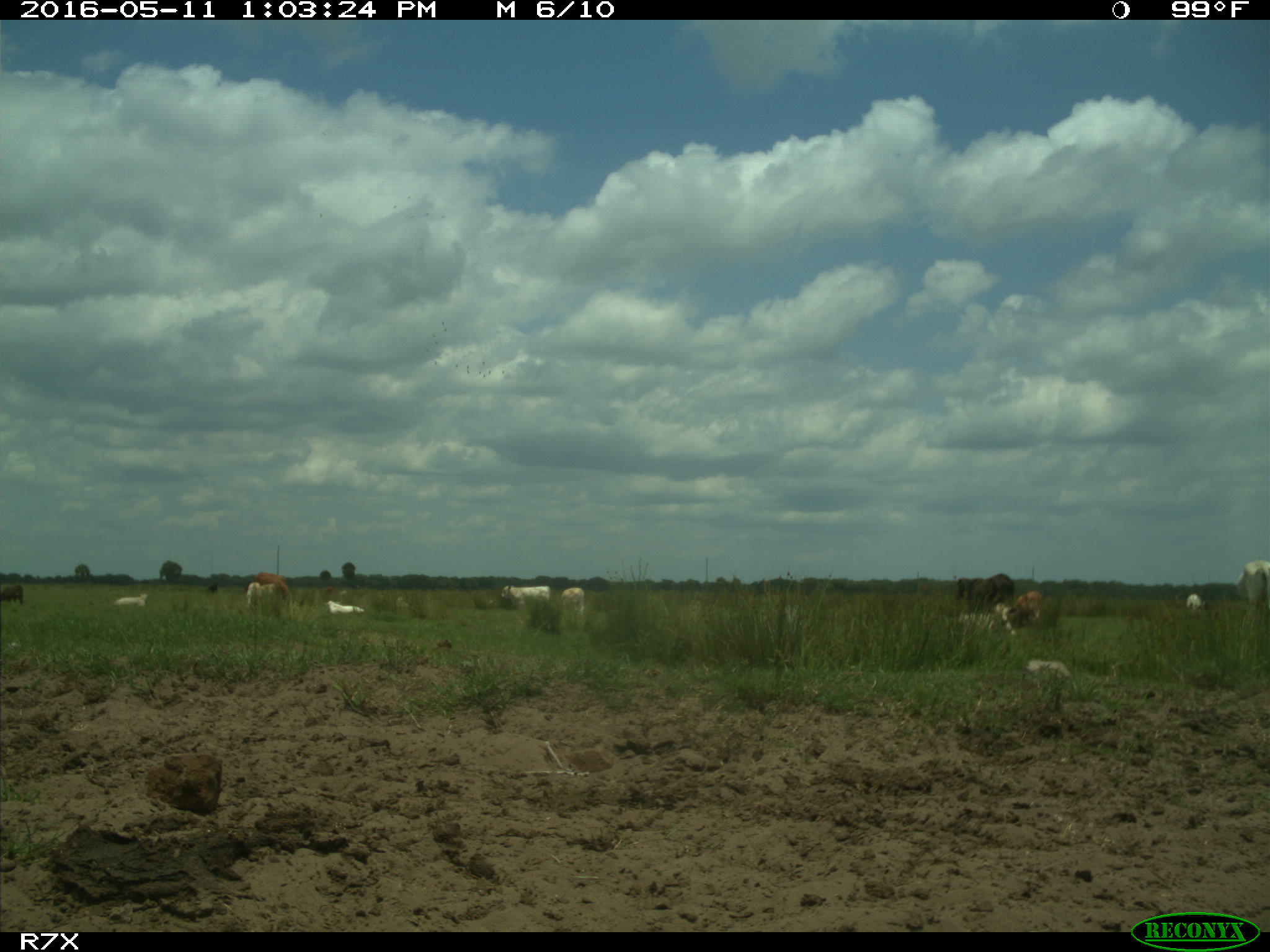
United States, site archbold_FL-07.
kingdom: Animalia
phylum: Chordata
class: Mammalia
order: Artiodactyla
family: Bovidae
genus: Bos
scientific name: Bos taurus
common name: domestic cow